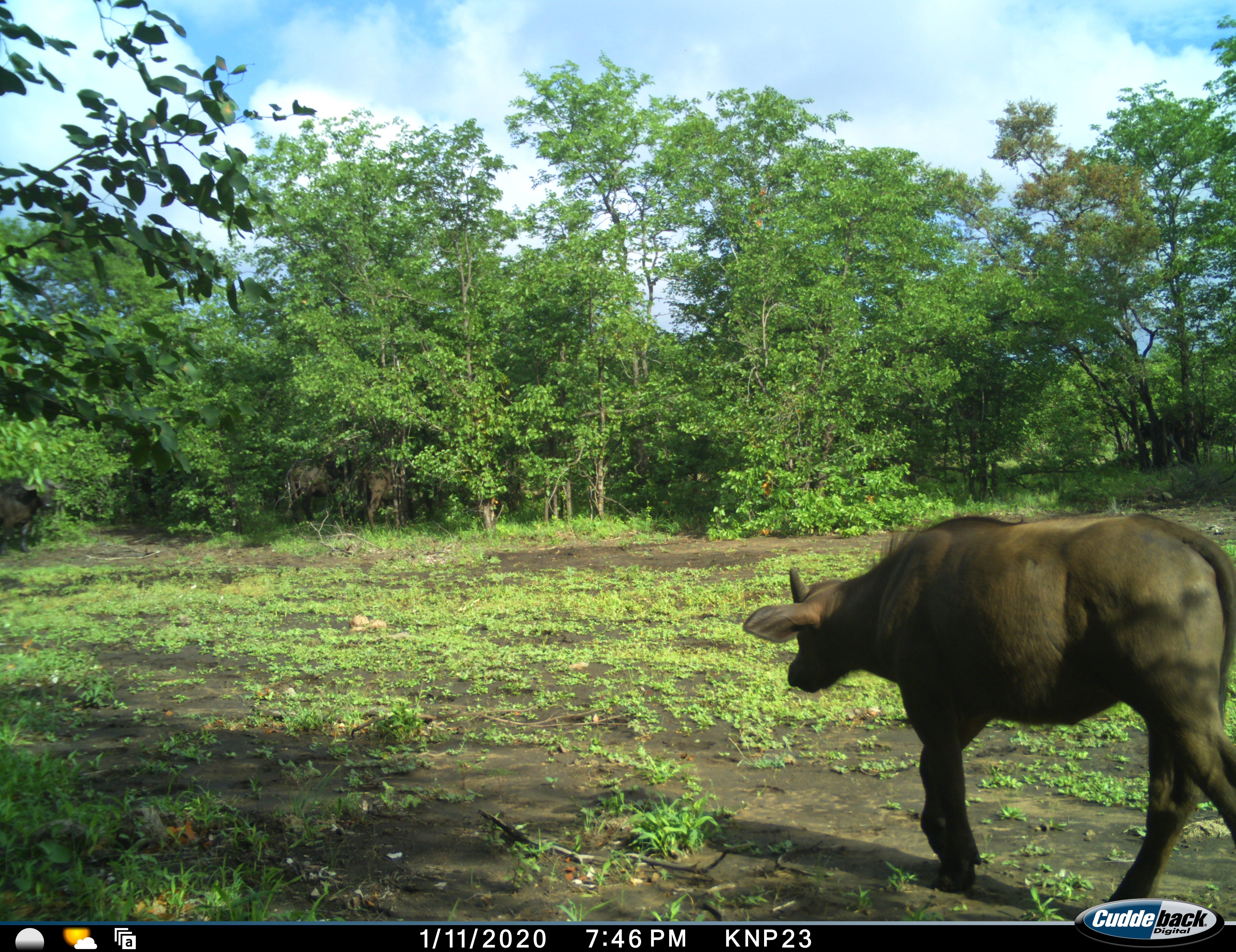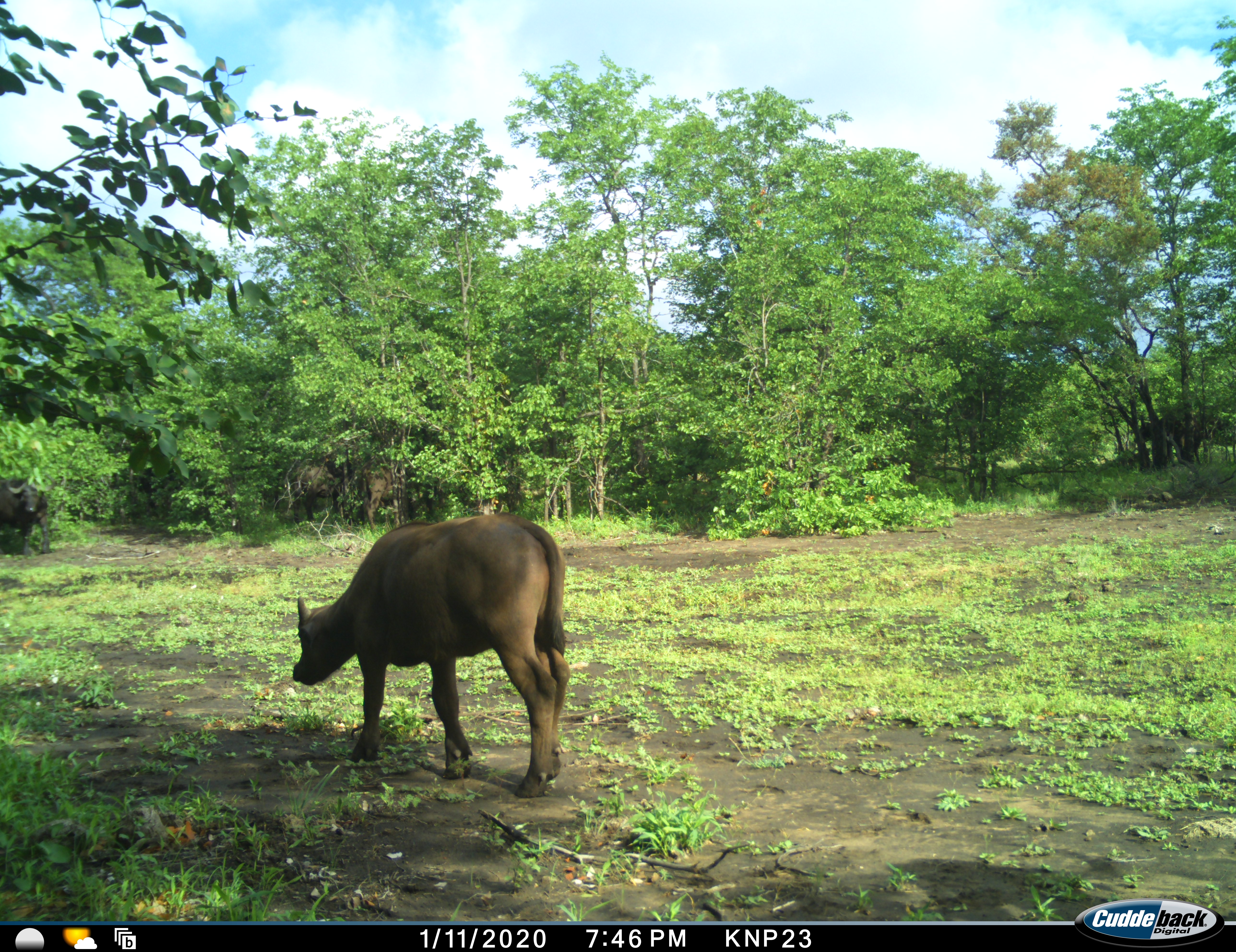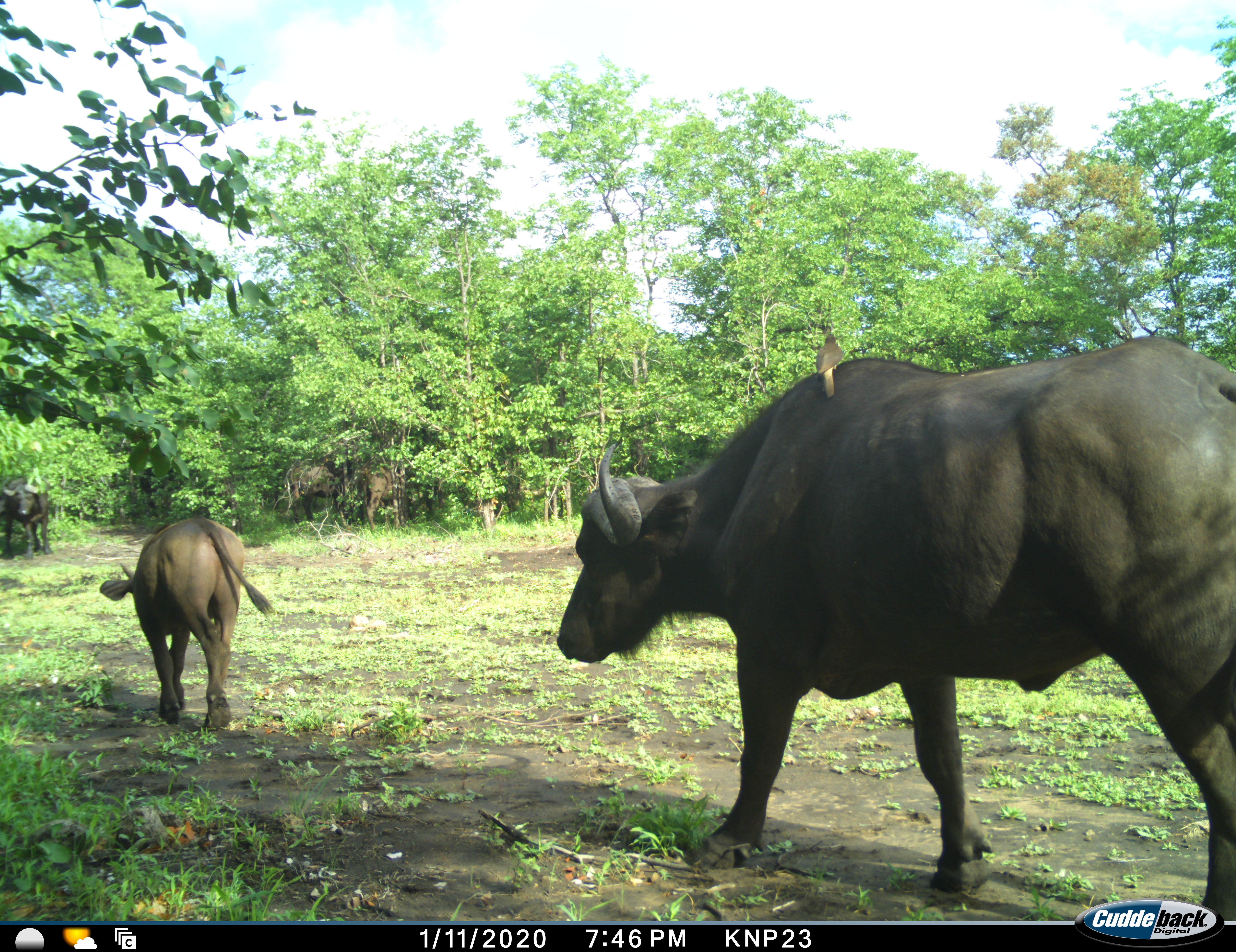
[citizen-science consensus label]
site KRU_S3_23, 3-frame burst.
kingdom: Animalia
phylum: Chordata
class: Mammalia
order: Artiodactyla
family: Bovidae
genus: Syncerus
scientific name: Syncerus caffer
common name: african buffalo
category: buffalo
Buffalo (african buffalo) (Syncerus caffer), count 3. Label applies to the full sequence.